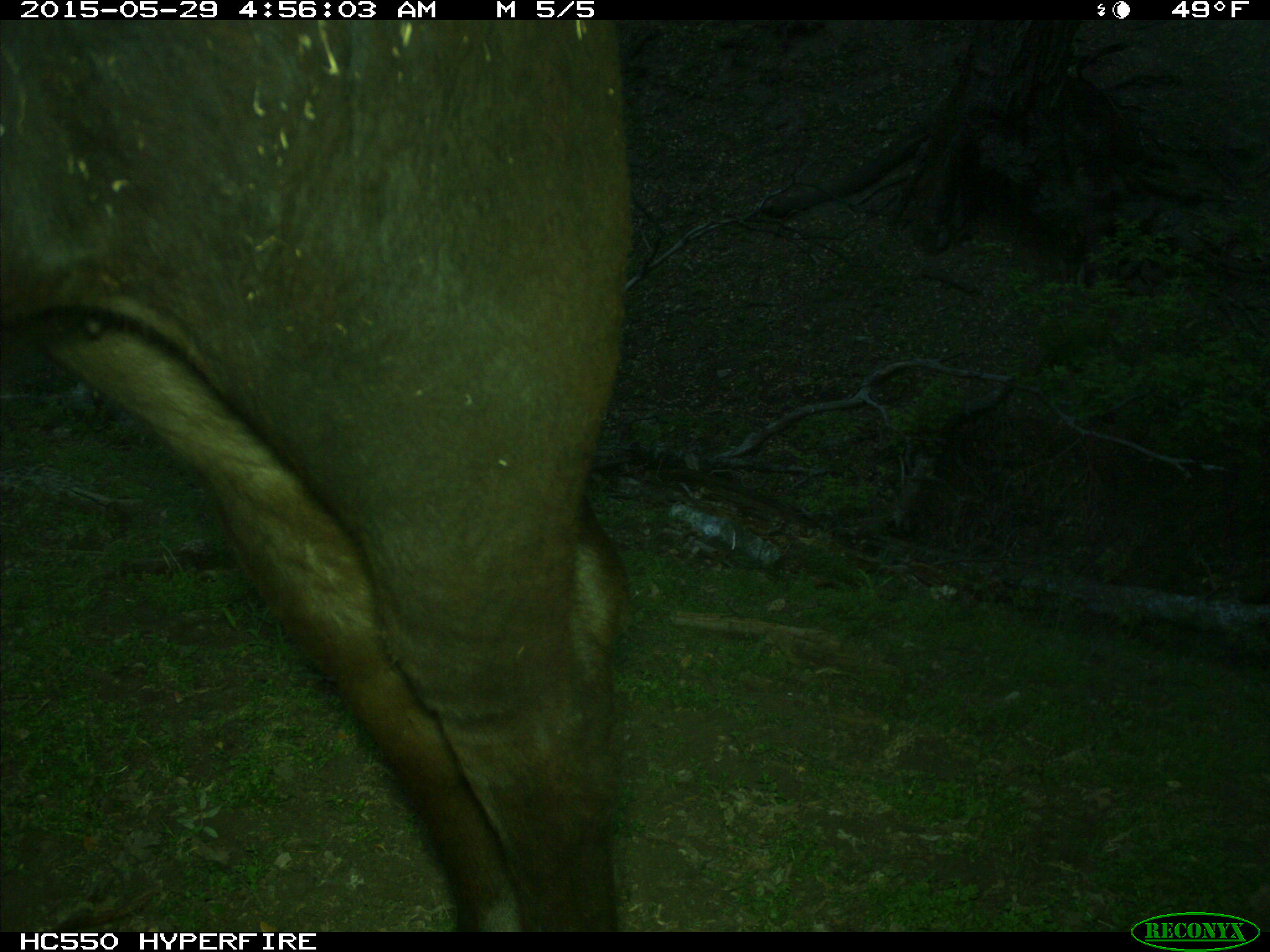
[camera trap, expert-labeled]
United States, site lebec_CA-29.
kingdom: Animalia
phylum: Chordata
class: Mammalia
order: Artiodactyla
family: Bovidae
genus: Bos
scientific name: Bos taurus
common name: domestic cow